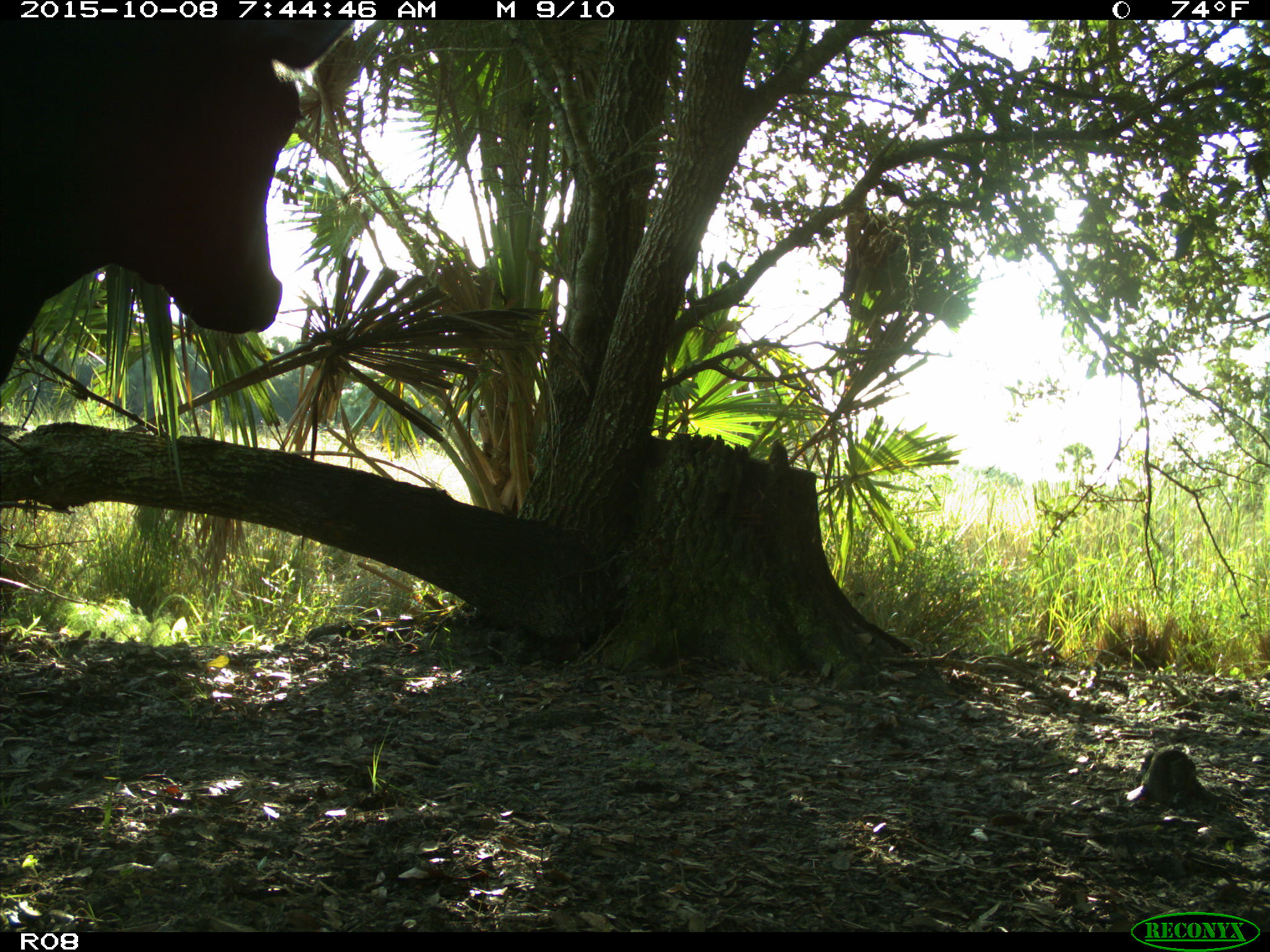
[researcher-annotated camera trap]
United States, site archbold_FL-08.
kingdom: Animalia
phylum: Chordata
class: Mammalia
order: Artiodactyla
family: Bovidae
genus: Bos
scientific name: Bos taurus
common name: domestic cow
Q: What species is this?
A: Bos taurus (domestic cow).